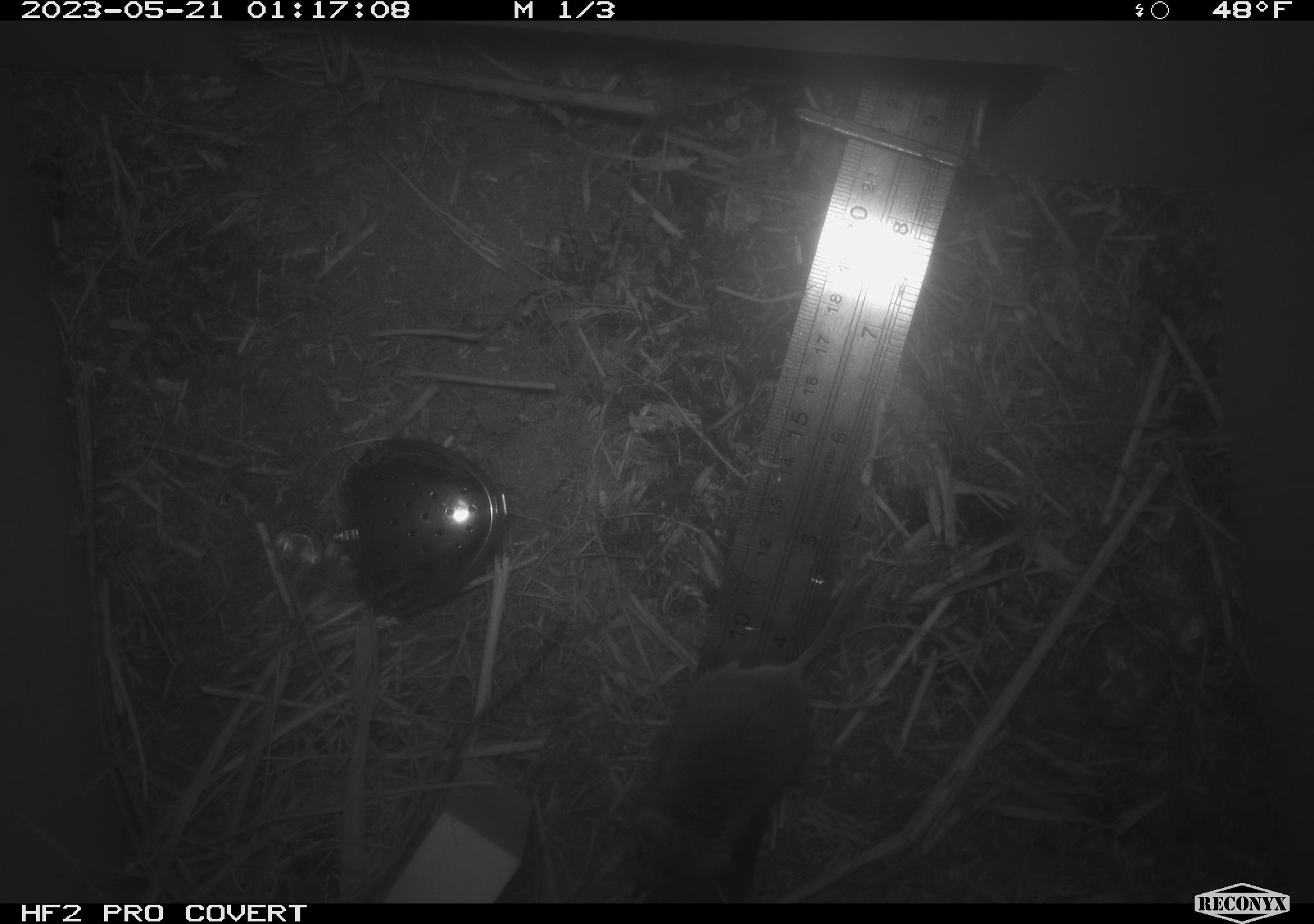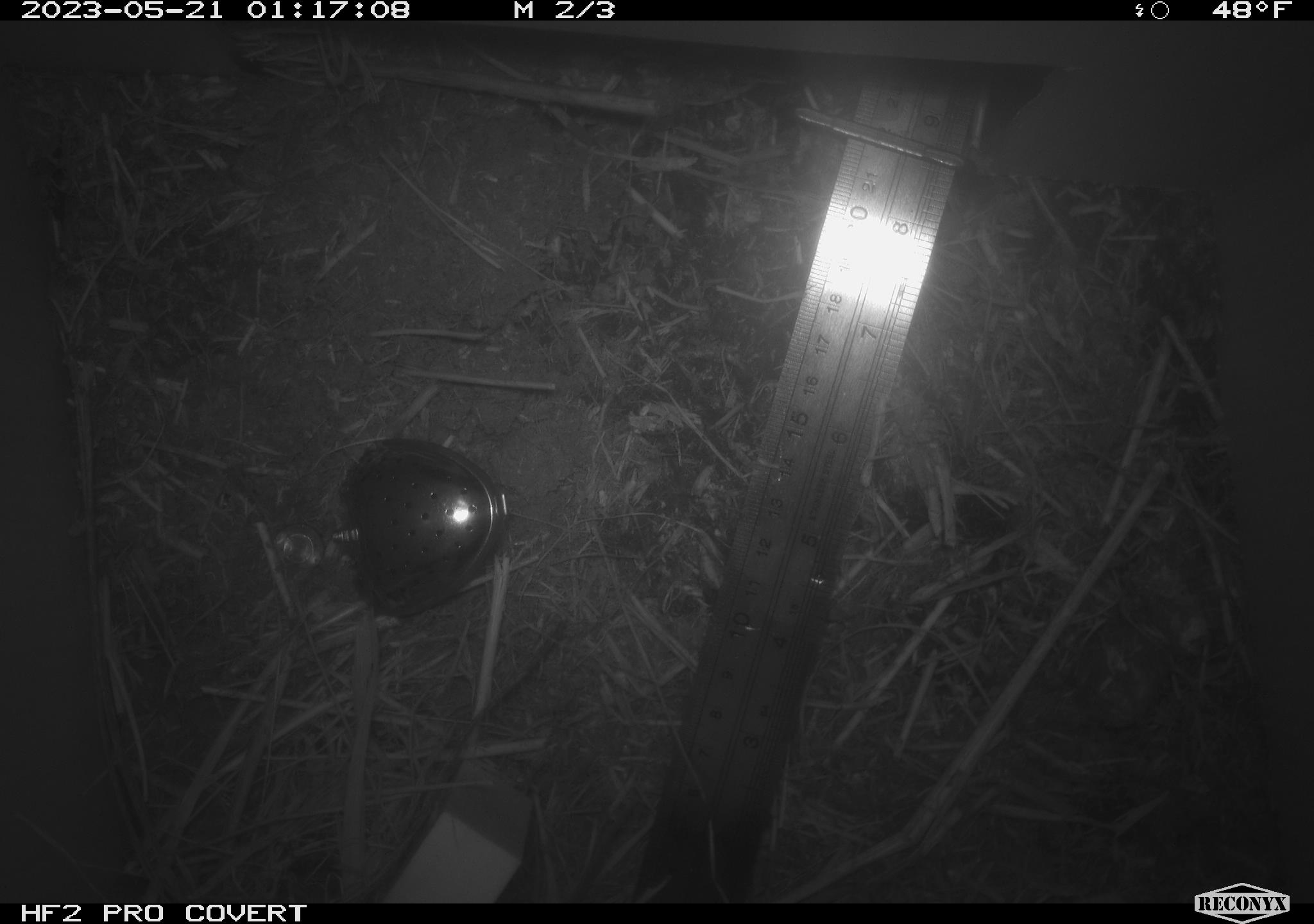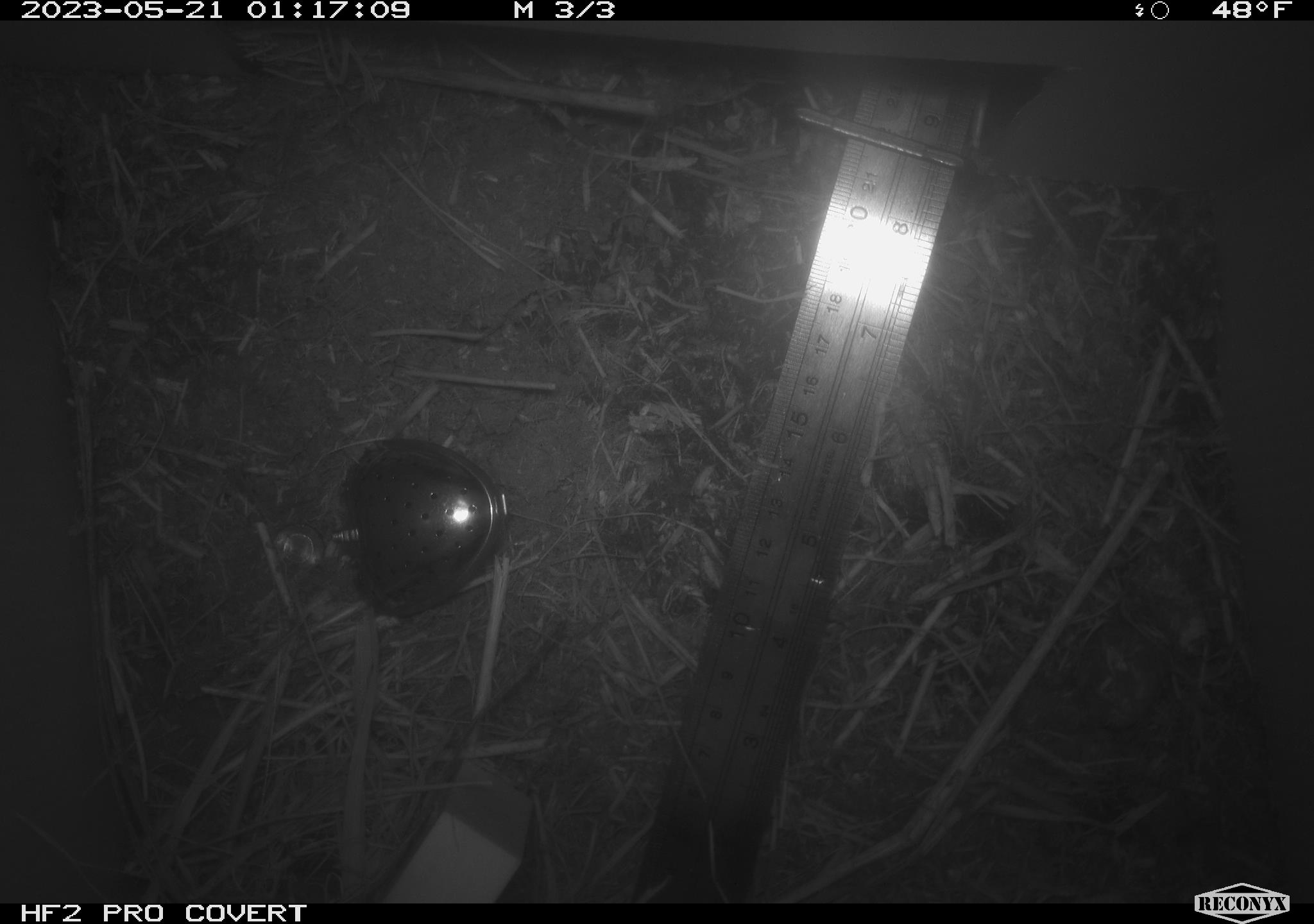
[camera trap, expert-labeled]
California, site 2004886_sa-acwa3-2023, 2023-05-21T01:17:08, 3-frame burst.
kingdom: Animalia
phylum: Chordata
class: Mammalia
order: Rodentia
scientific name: Rodentia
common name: mouse species